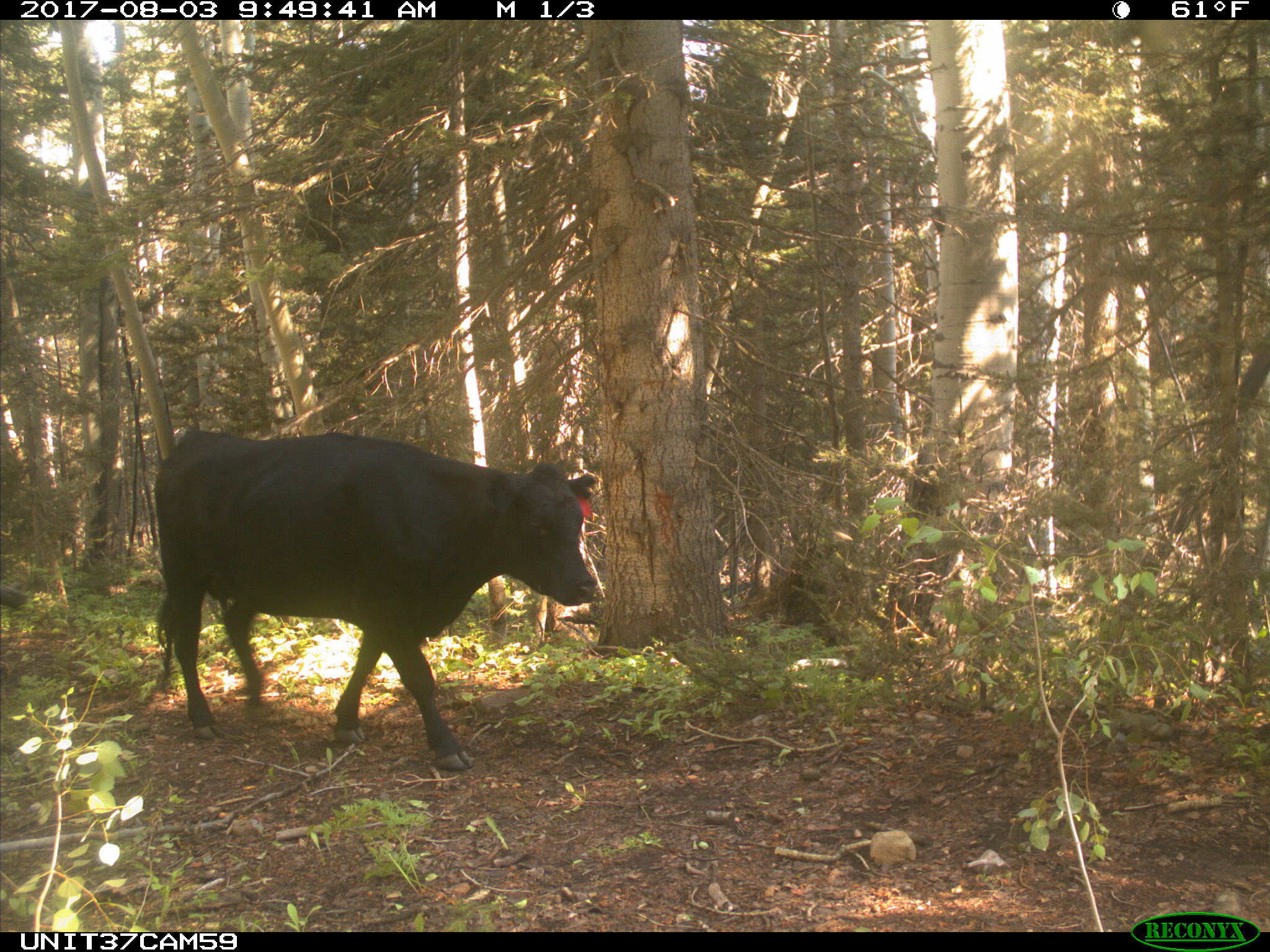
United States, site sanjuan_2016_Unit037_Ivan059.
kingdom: Animalia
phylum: Chordata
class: Mammalia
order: Artiodactyla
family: Bovidae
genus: Bos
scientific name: Bos taurus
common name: domestic cow